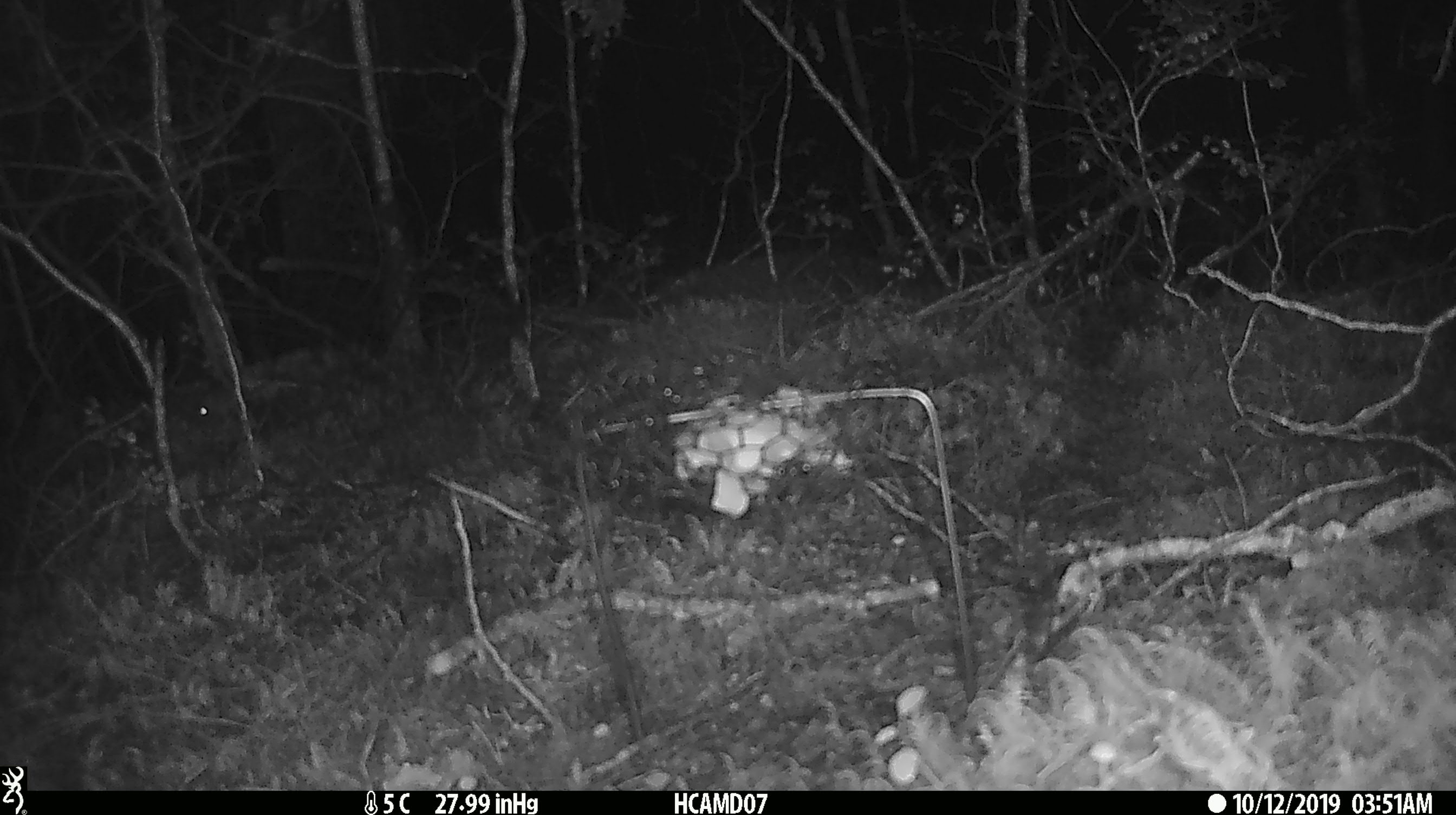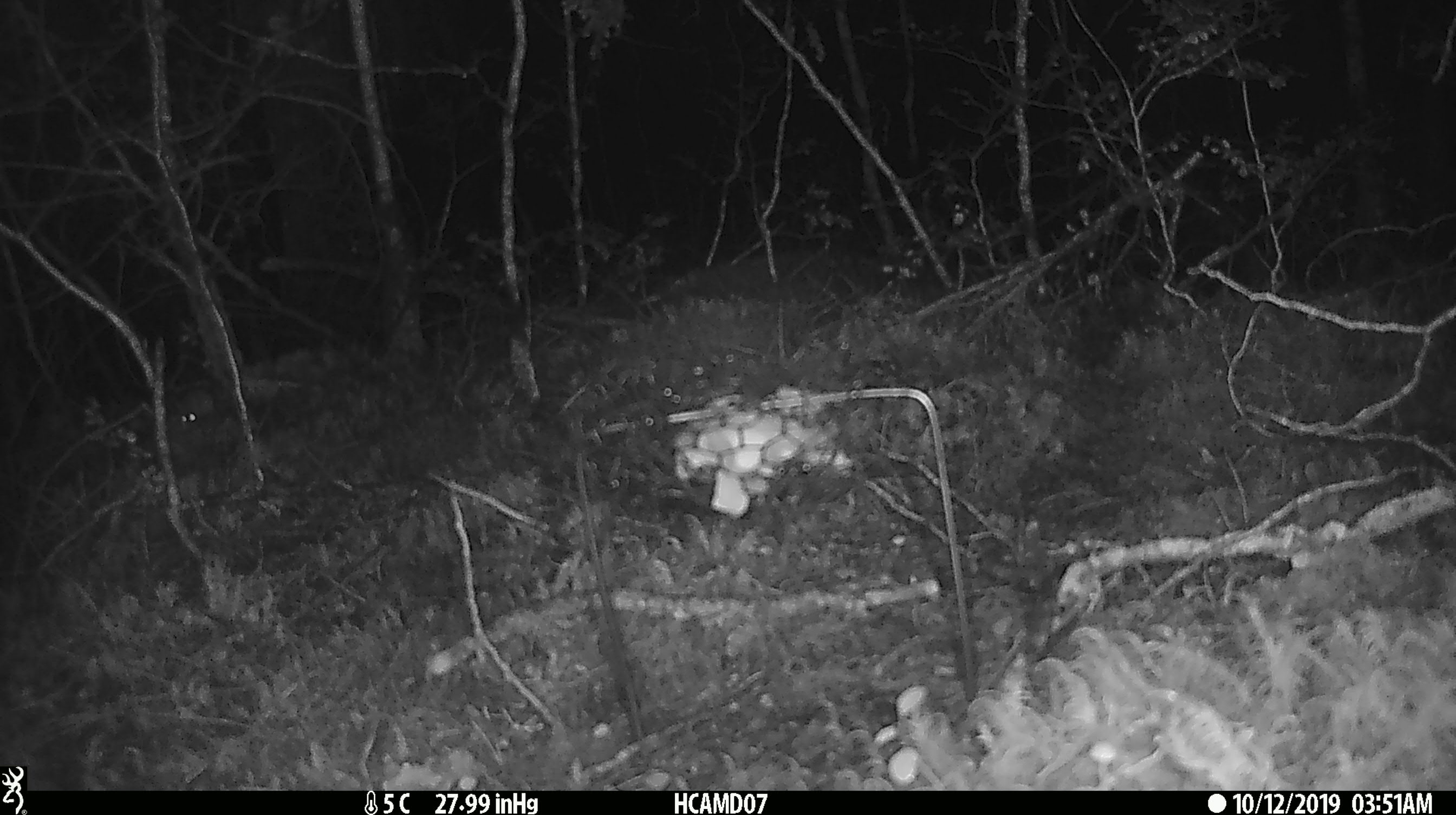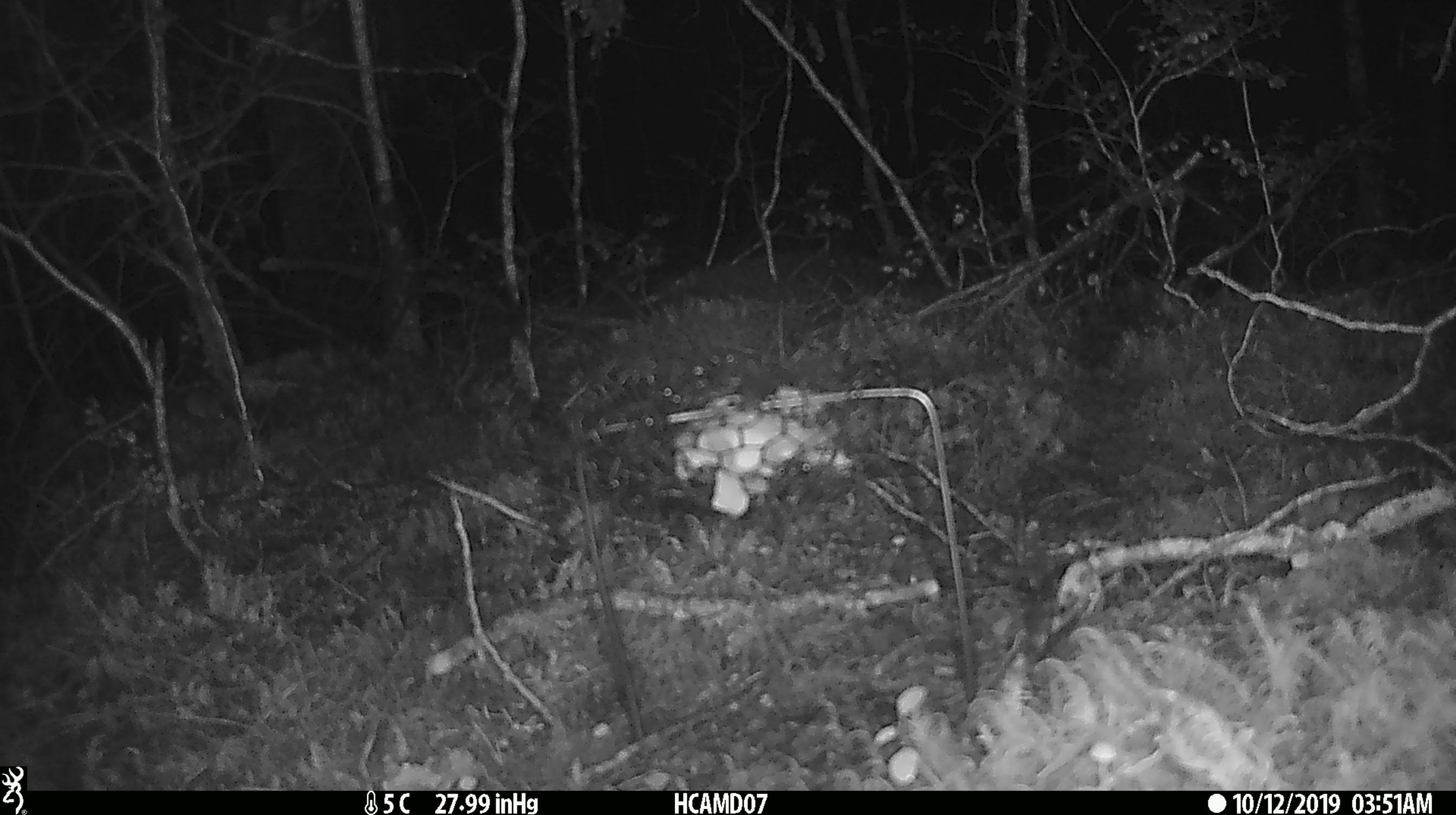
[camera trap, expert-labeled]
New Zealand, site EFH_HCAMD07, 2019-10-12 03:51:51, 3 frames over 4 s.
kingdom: Animalia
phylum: Chordata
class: Mammalia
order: Rodentia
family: Muridae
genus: Mus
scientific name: Mus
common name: mouse